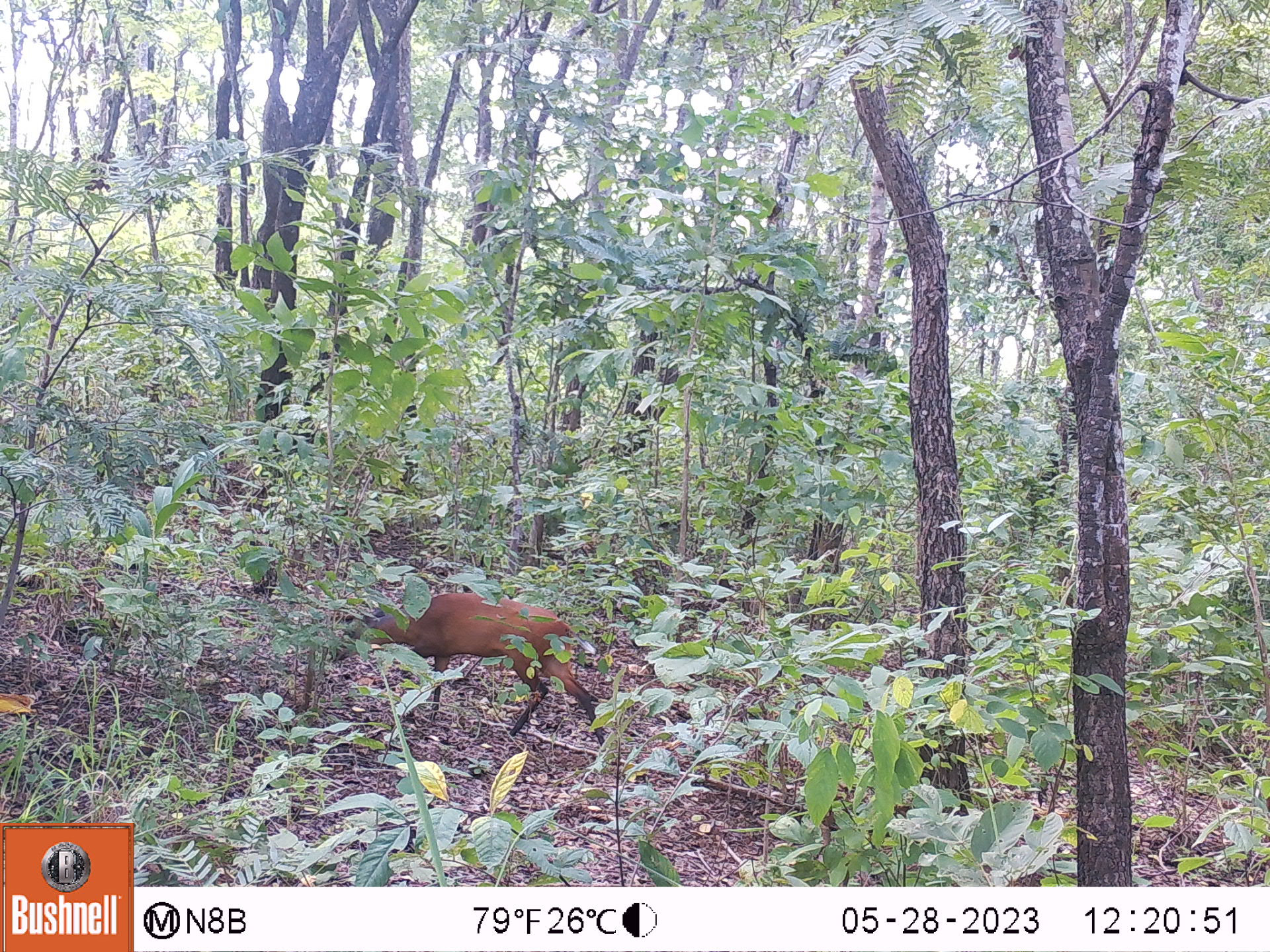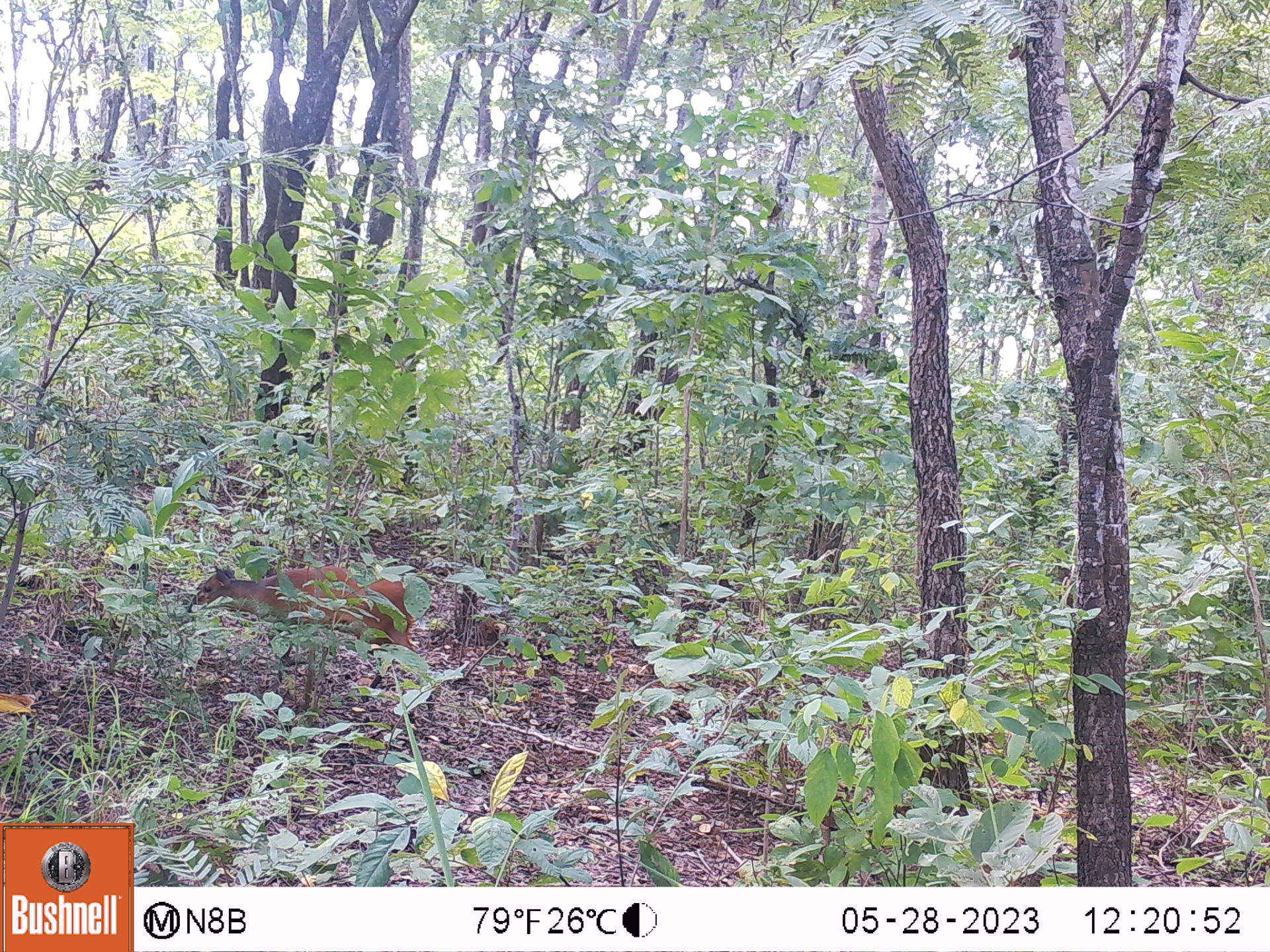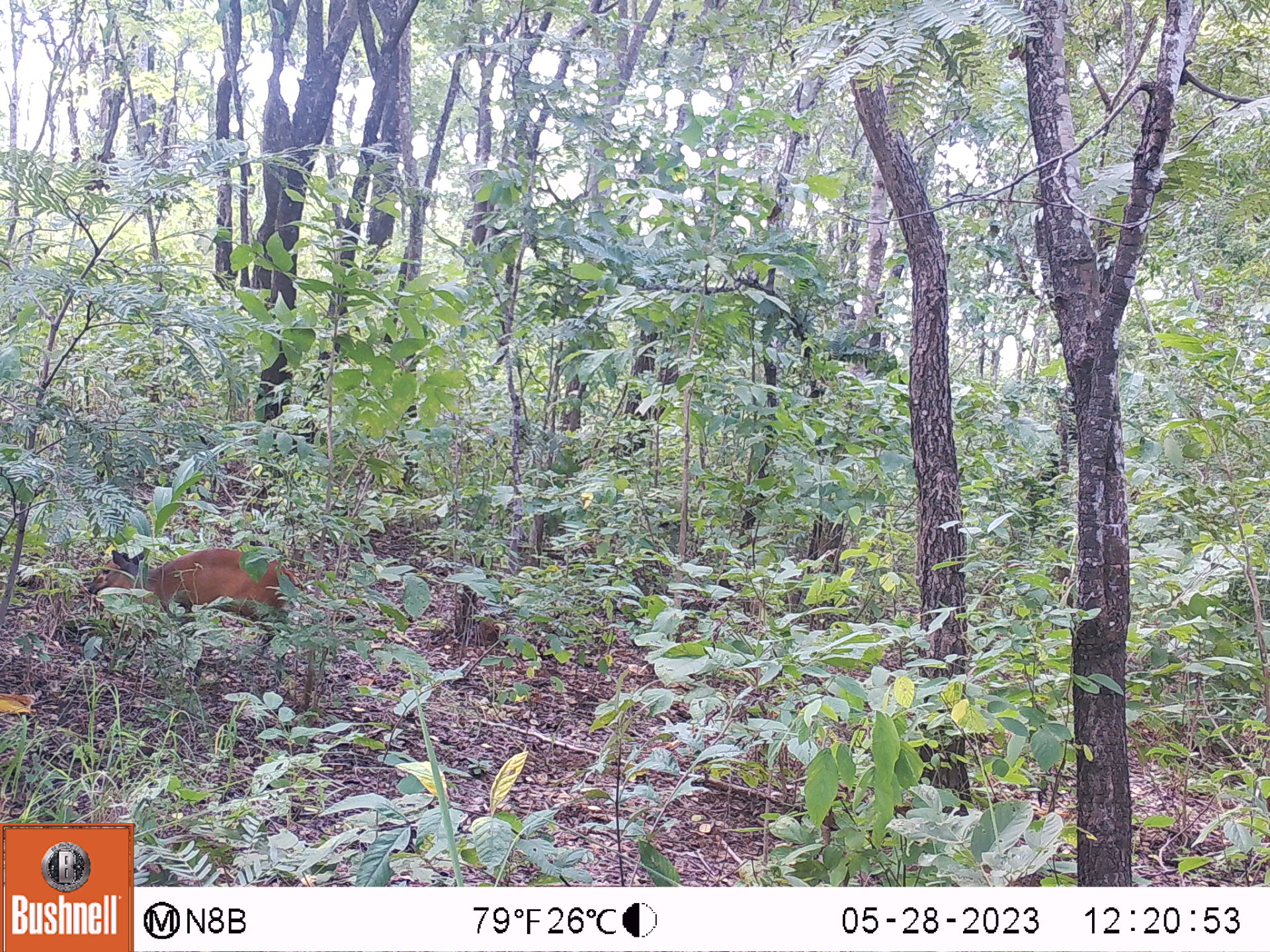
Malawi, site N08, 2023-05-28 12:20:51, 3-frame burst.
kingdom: Animalia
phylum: Chordata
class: Mammalia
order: Artiodactyla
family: Bovidae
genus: Cephalophorus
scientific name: Cephalophorus natalensis natalensis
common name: red duiker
Red duiker (Cephalophorus natalensis natalensis), count 1.